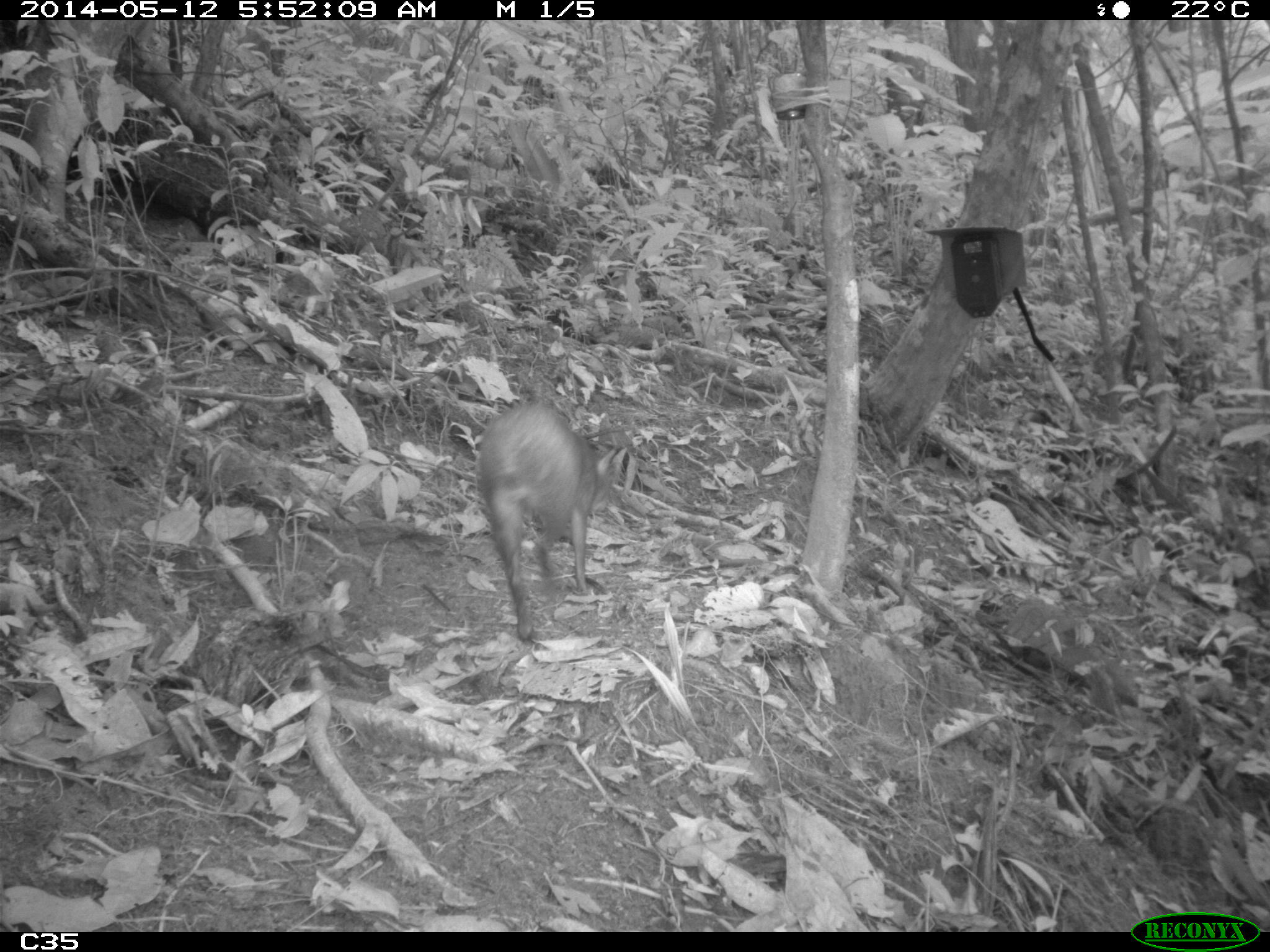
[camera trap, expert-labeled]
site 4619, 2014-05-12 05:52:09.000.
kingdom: Animalia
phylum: Chordata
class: Mammalia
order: Rodentia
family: Dasyproctidae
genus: Dasyprocta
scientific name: Dasyprocta leporina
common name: red-rumped agouti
Dasyprocta leporina (red-rumped agouti), count 1, age adult.